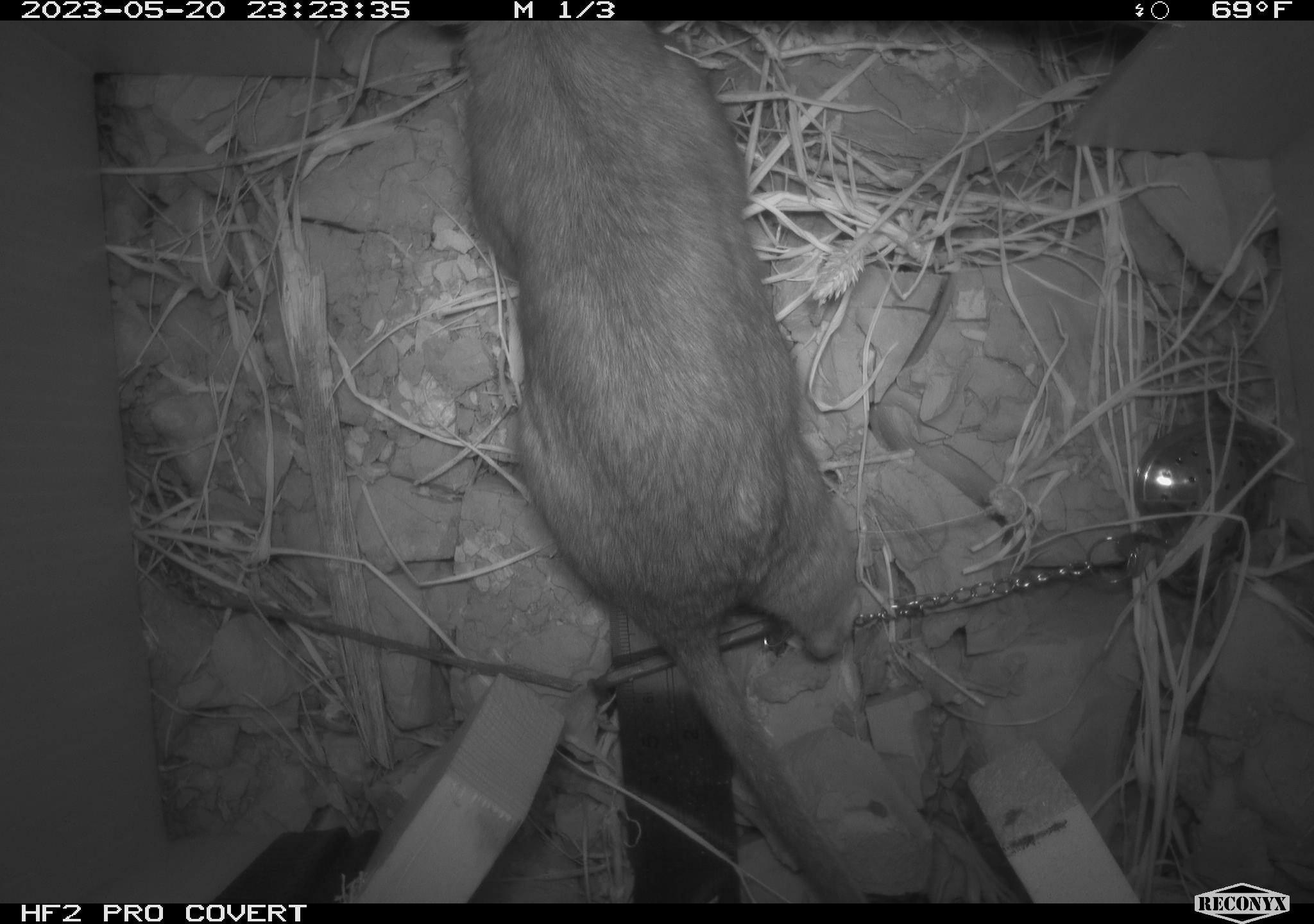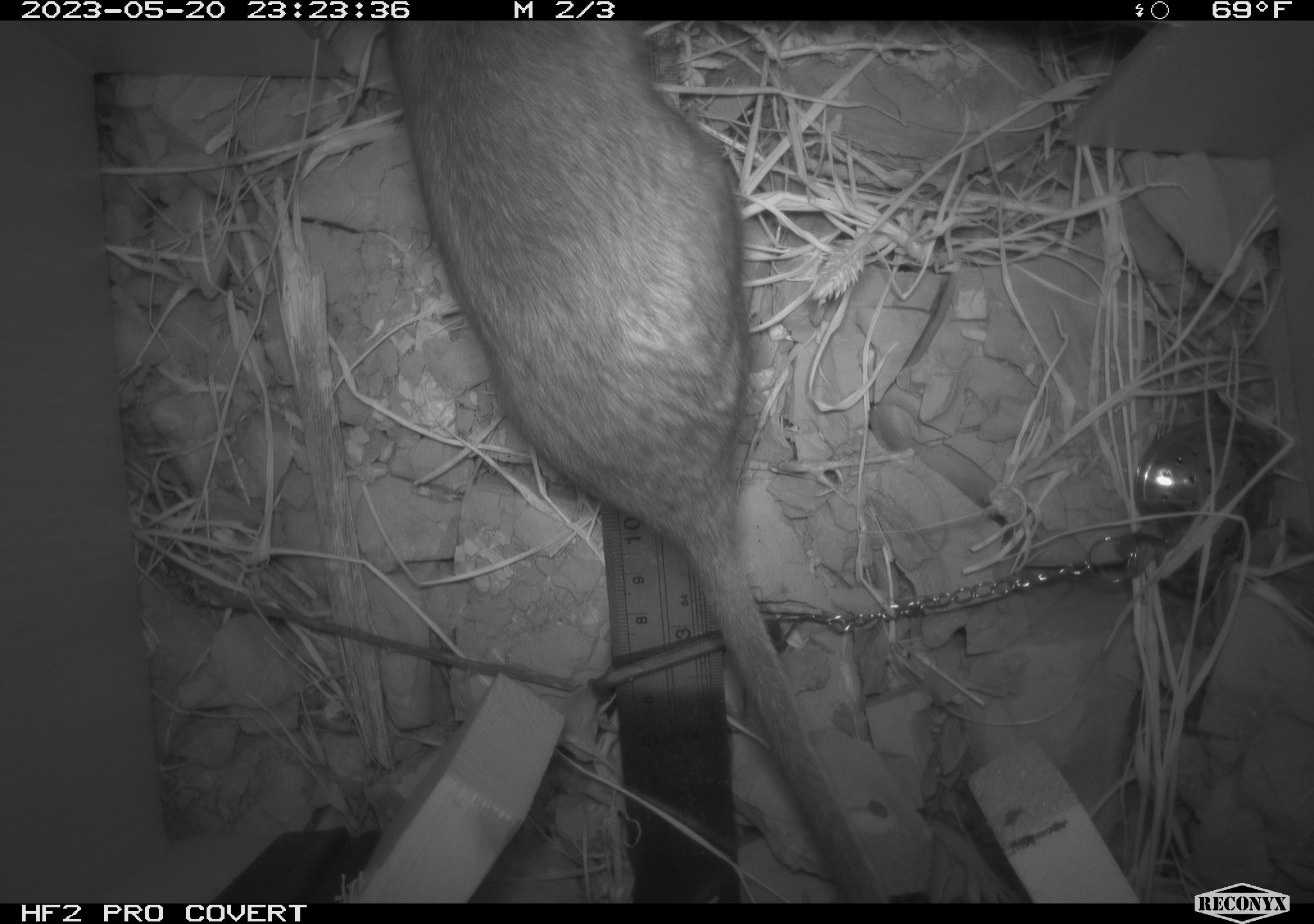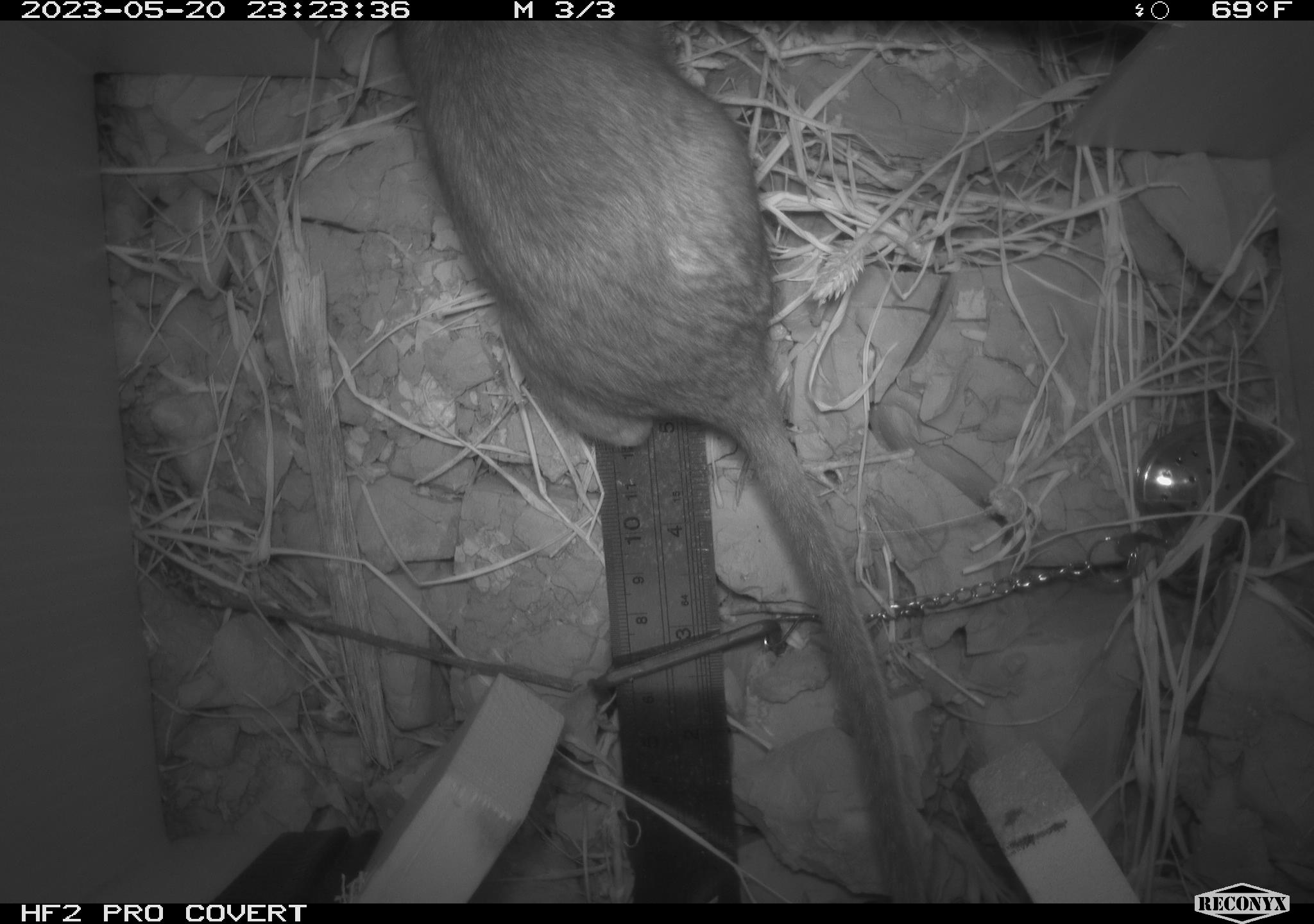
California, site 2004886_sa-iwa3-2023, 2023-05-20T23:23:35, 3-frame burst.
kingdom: Animalia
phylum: Chordata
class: Mammalia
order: Rodentia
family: Cricetidae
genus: Neotoma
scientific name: Neotoma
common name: pack rat or woodrat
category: neotoma species